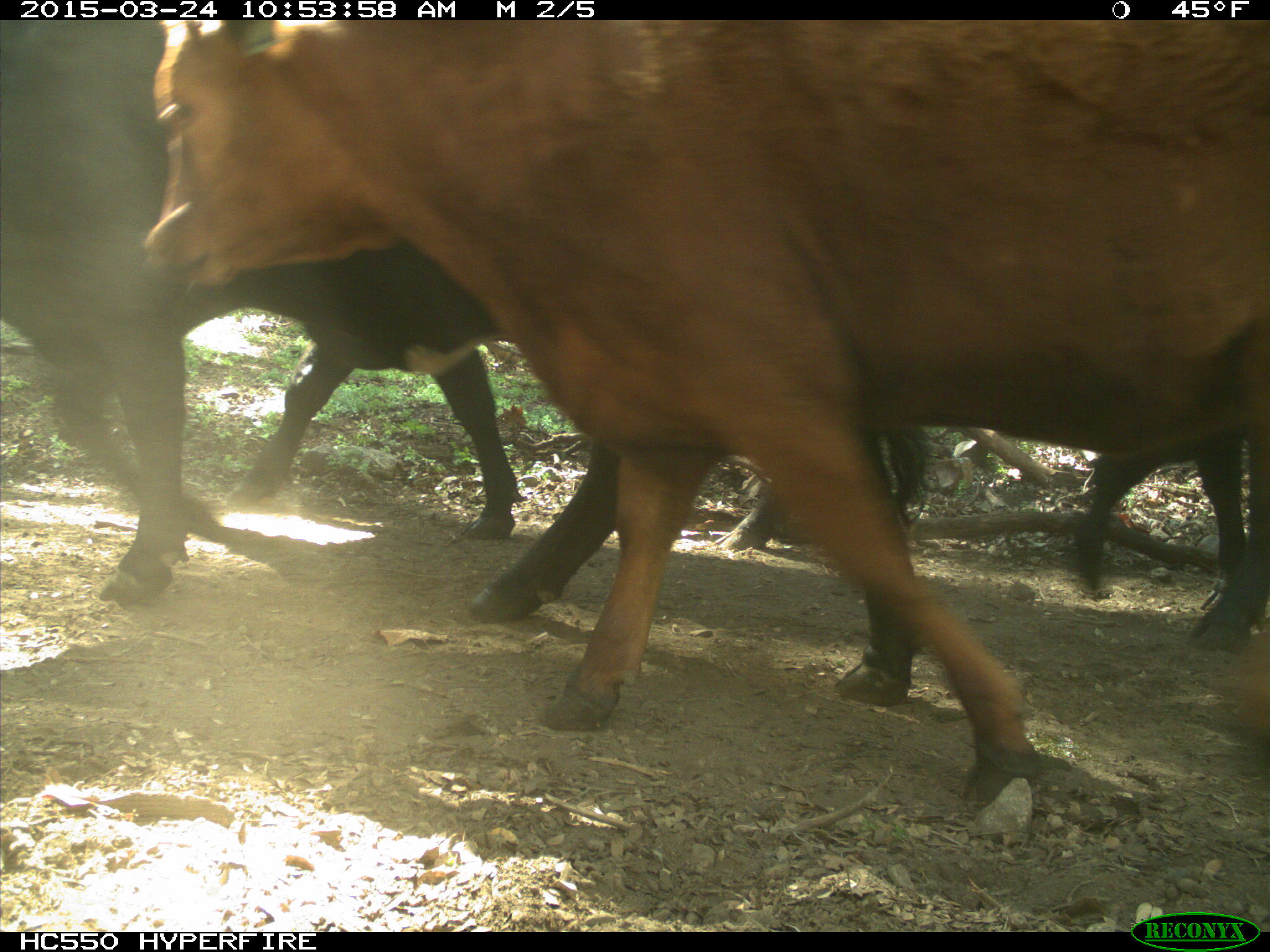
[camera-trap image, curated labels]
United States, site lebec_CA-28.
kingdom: Animalia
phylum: Chordata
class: Mammalia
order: Artiodactyla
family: Bovidae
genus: Bos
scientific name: Bos taurus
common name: domestic cow